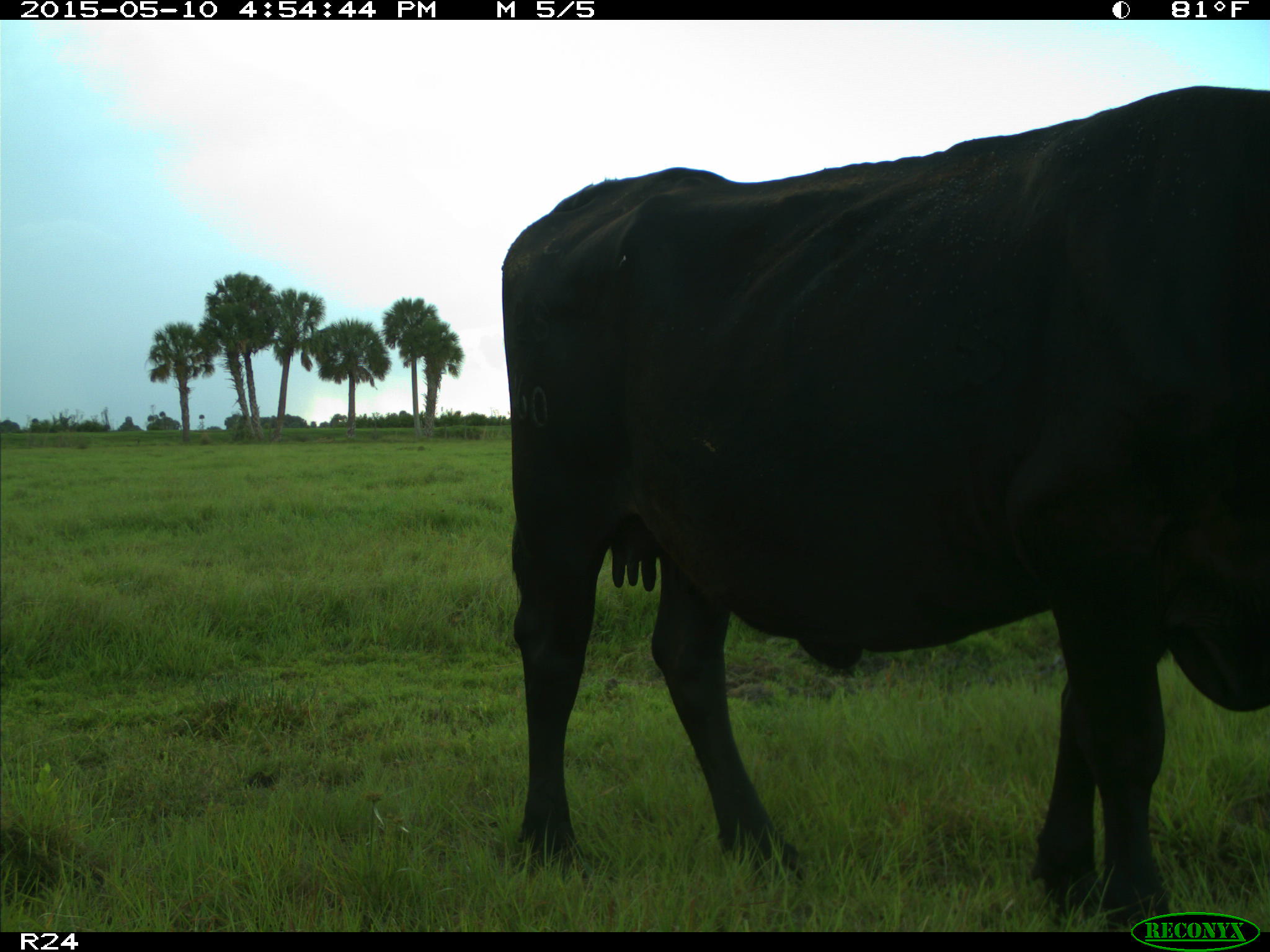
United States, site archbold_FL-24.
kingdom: Animalia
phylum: Chordata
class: Mammalia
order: Artiodactyla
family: Bovidae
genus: Bos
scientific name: Bos taurus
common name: domestic cow